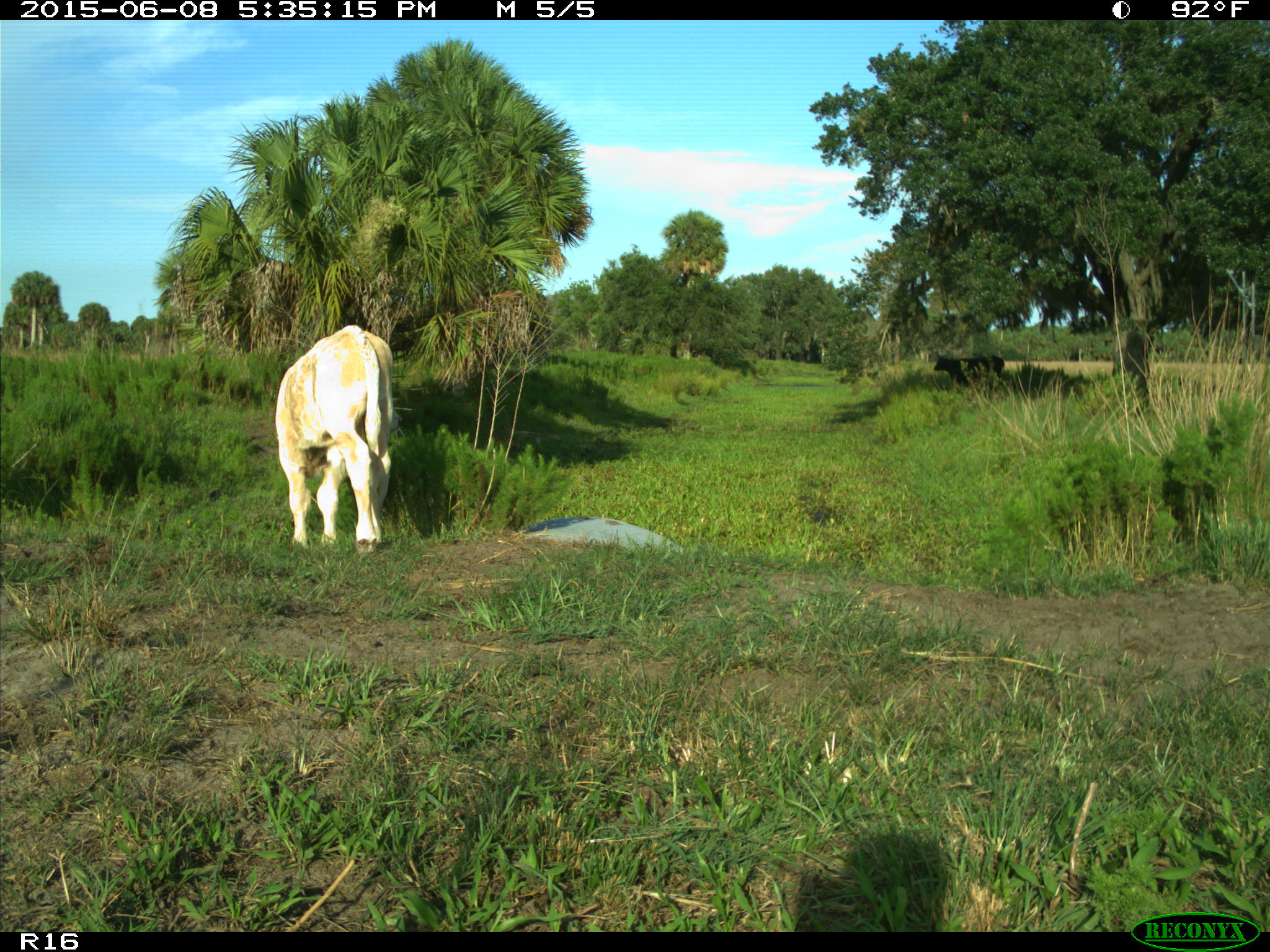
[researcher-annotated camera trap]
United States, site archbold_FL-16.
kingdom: Animalia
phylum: Chordata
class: Mammalia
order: Artiodactyla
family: Bovidae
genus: Bos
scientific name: Bos taurus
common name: domestic cow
Bos taurus (domestic cow).